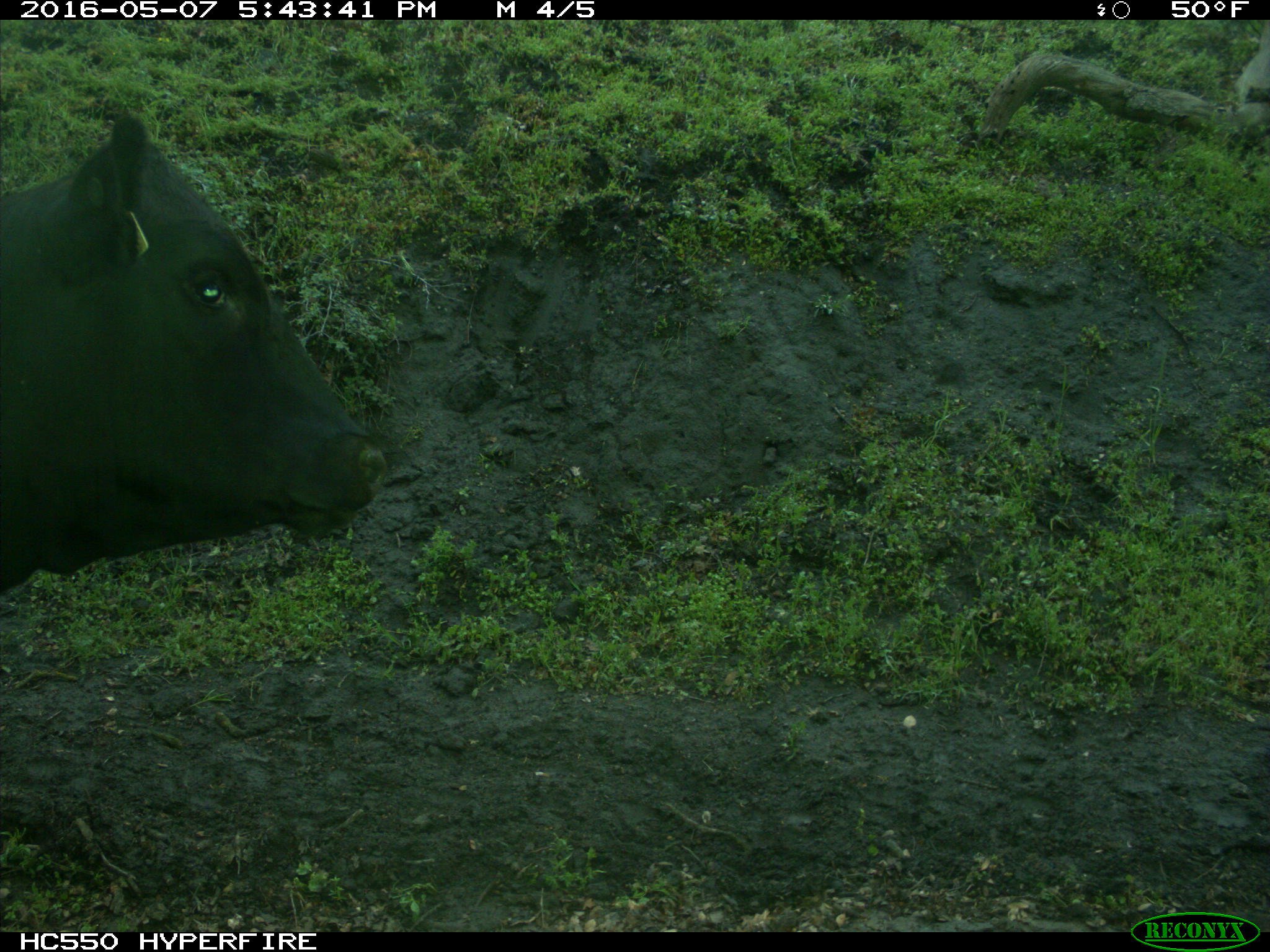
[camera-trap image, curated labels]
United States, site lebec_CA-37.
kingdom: Animalia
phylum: Chordata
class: Mammalia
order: Artiodactyla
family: Bovidae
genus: Bos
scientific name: Bos taurus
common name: domestic cow